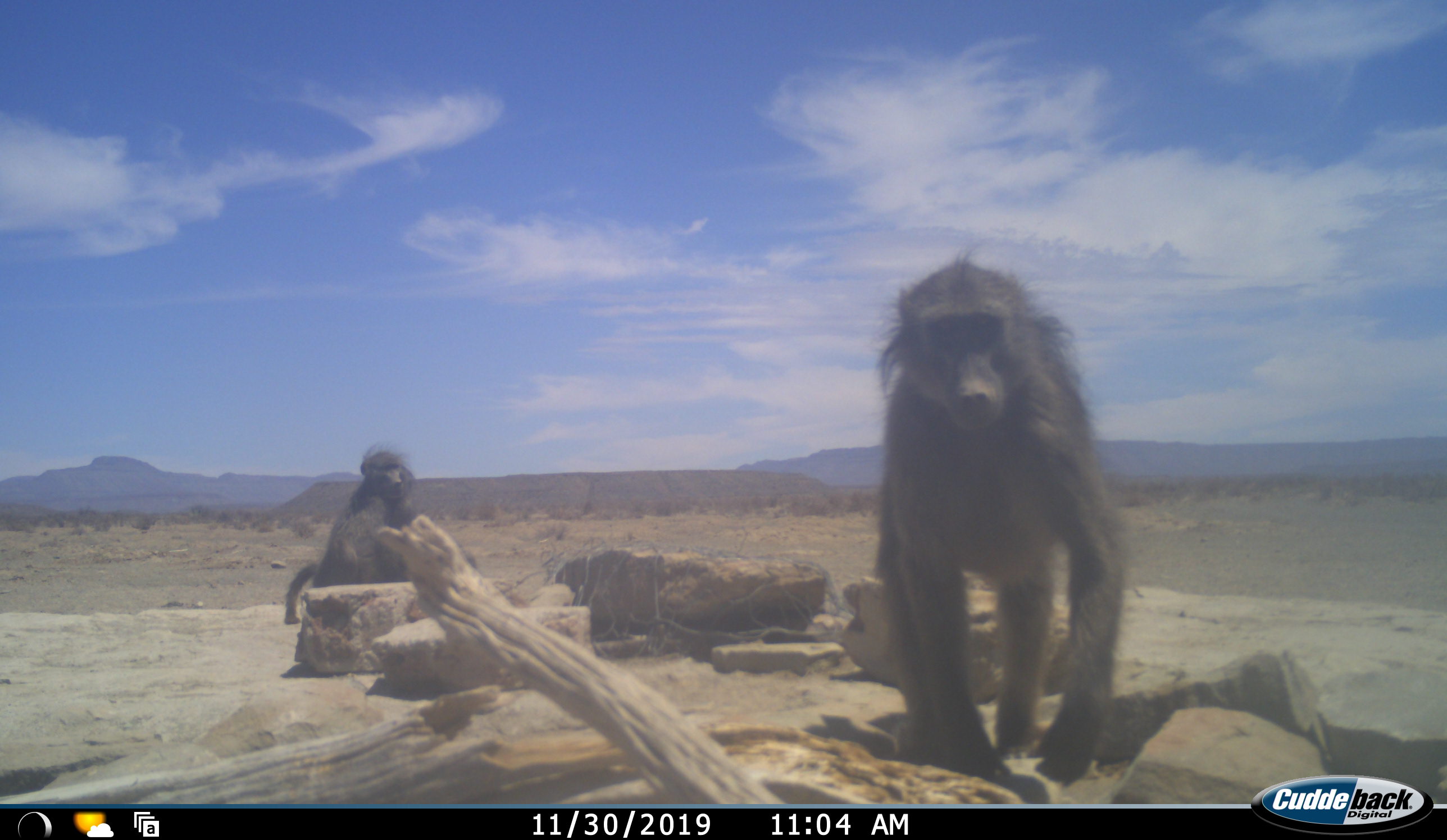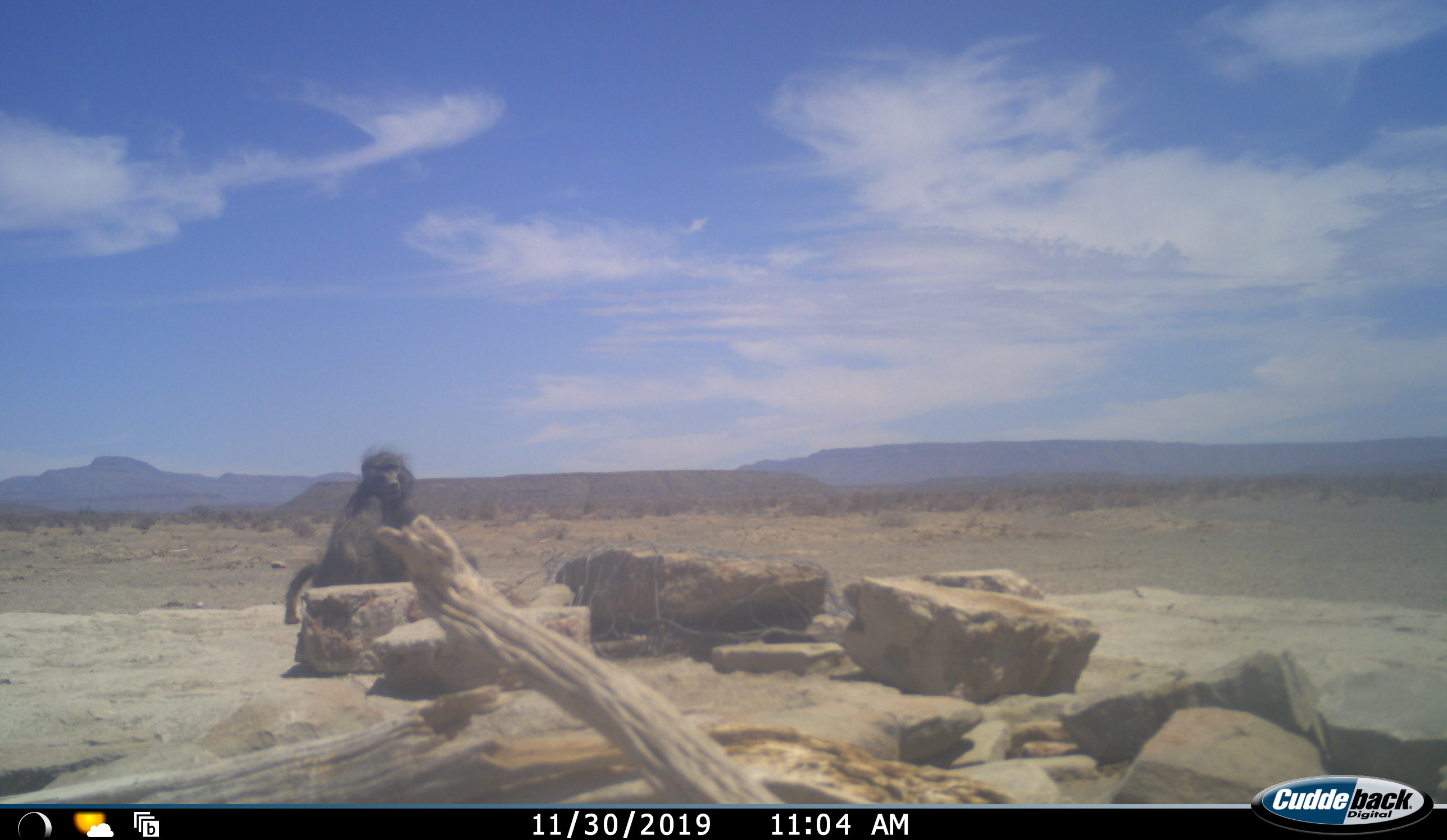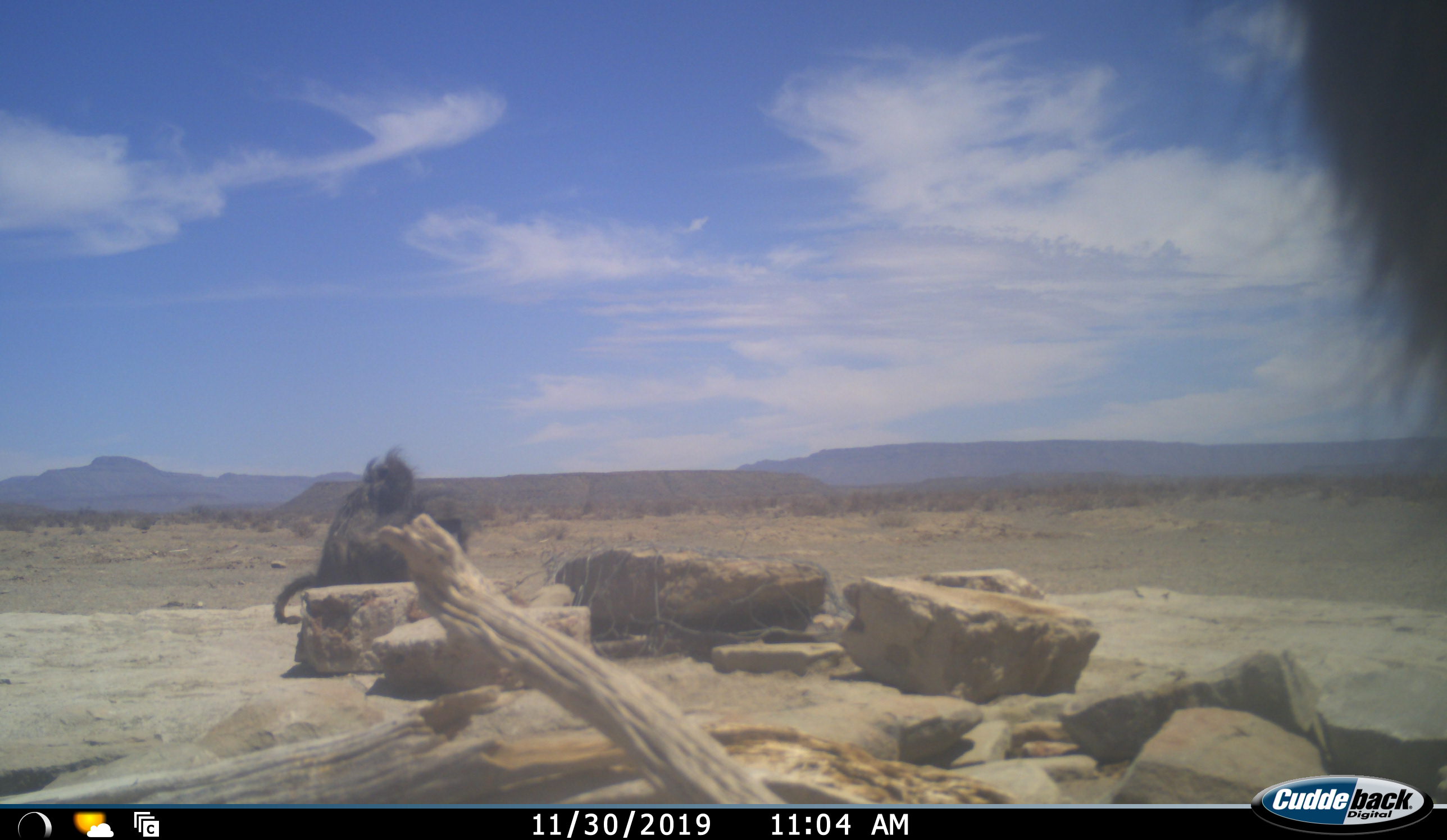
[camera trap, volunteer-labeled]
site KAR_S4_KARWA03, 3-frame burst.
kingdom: Animalia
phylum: Chordata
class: Mammalia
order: Primates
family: Cercopithecidae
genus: Papio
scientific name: Papio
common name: baboon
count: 2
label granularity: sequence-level